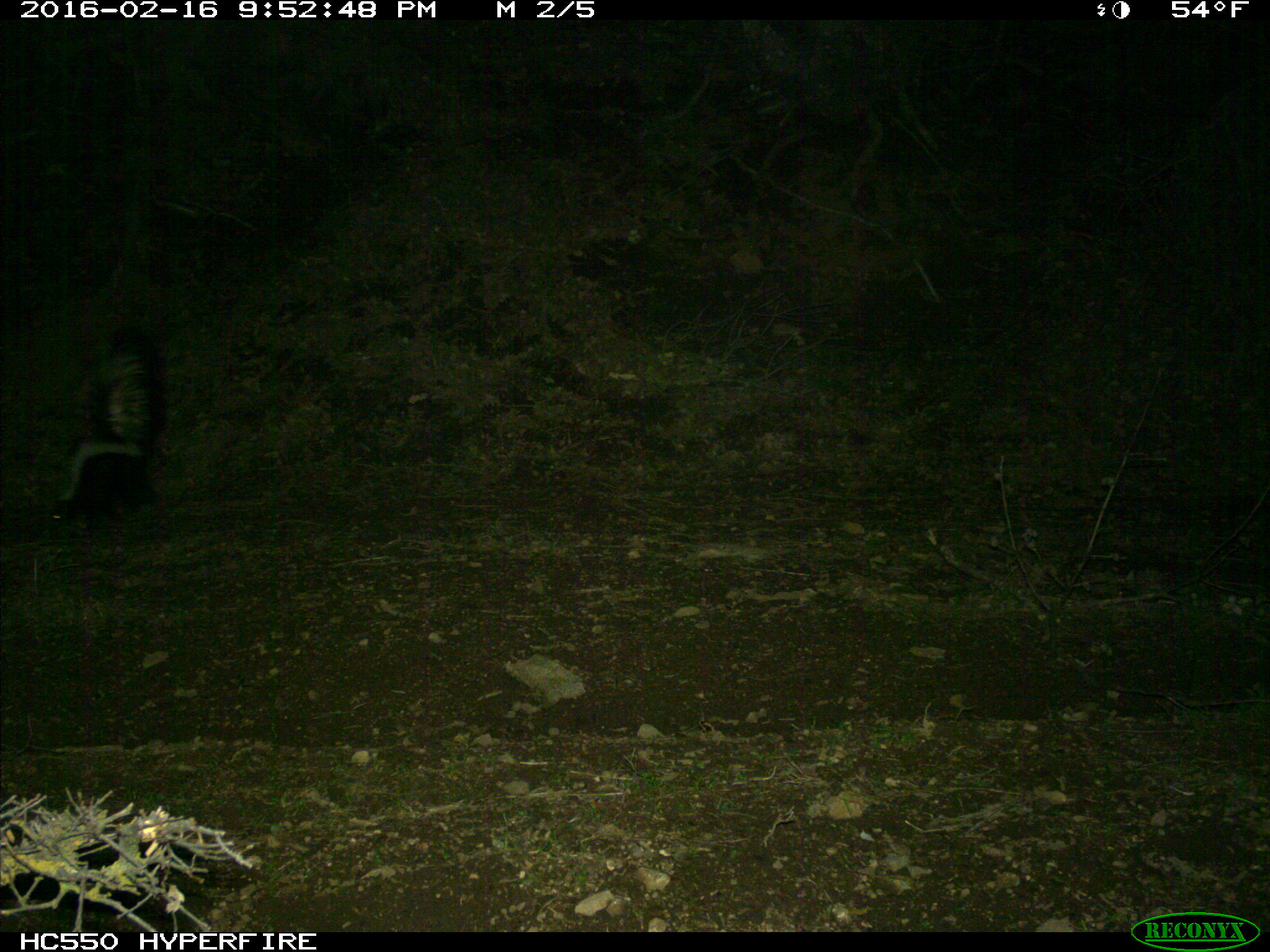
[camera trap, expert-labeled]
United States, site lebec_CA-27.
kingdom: Animalia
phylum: Chordata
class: Mammalia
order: Carnivora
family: Mephitidae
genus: Mephitis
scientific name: Mephitis mephitis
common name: striped skunk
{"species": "Mephitis mephitis (striped skunk)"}